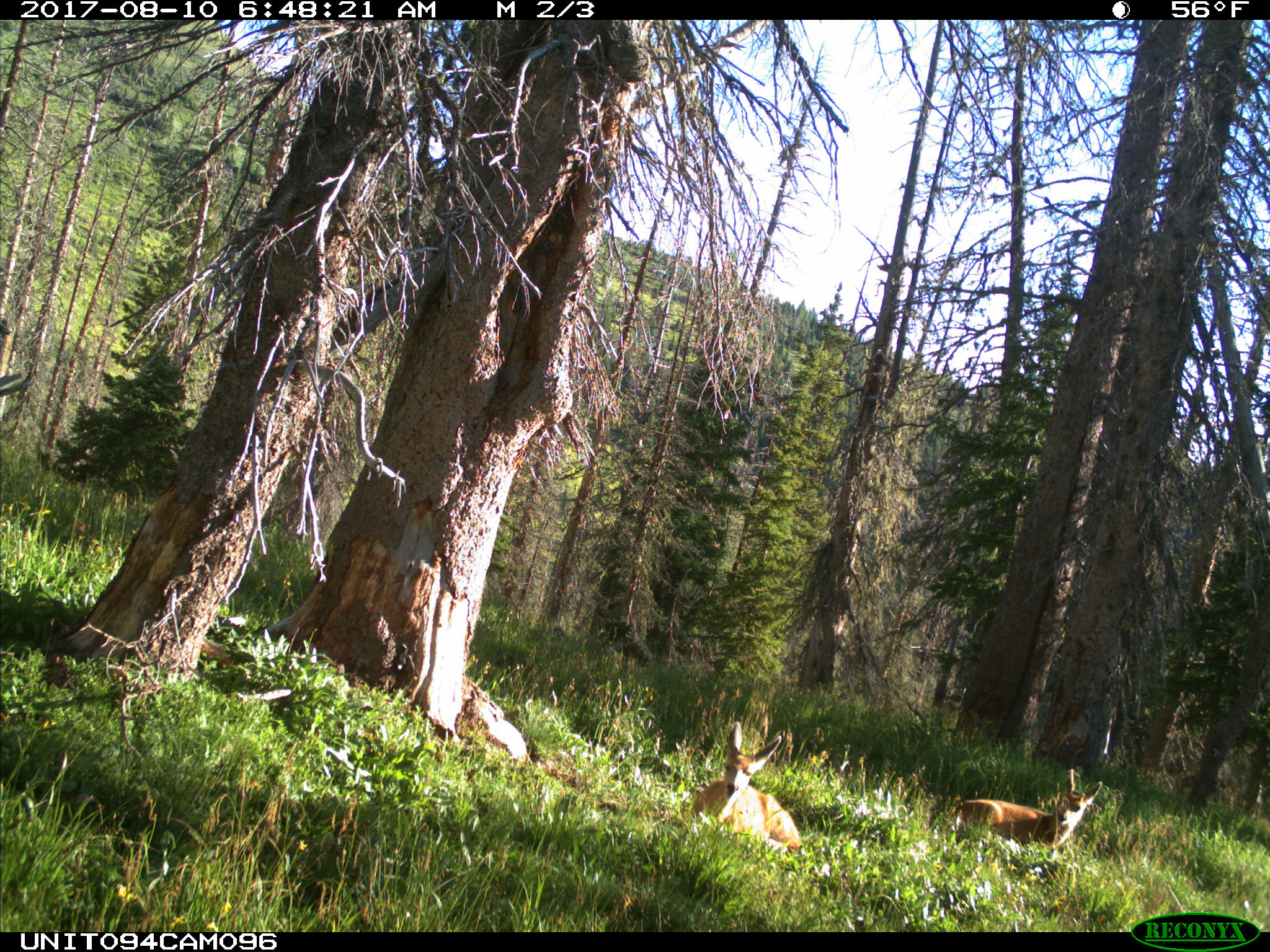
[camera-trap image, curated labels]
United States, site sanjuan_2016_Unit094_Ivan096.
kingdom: Animalia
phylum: Chordata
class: Mammalia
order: Artiodactyla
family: Cervidae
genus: Odocoileus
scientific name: Odocoileus hemionus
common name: mule deer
Odocoileus hemionus (mule deer).